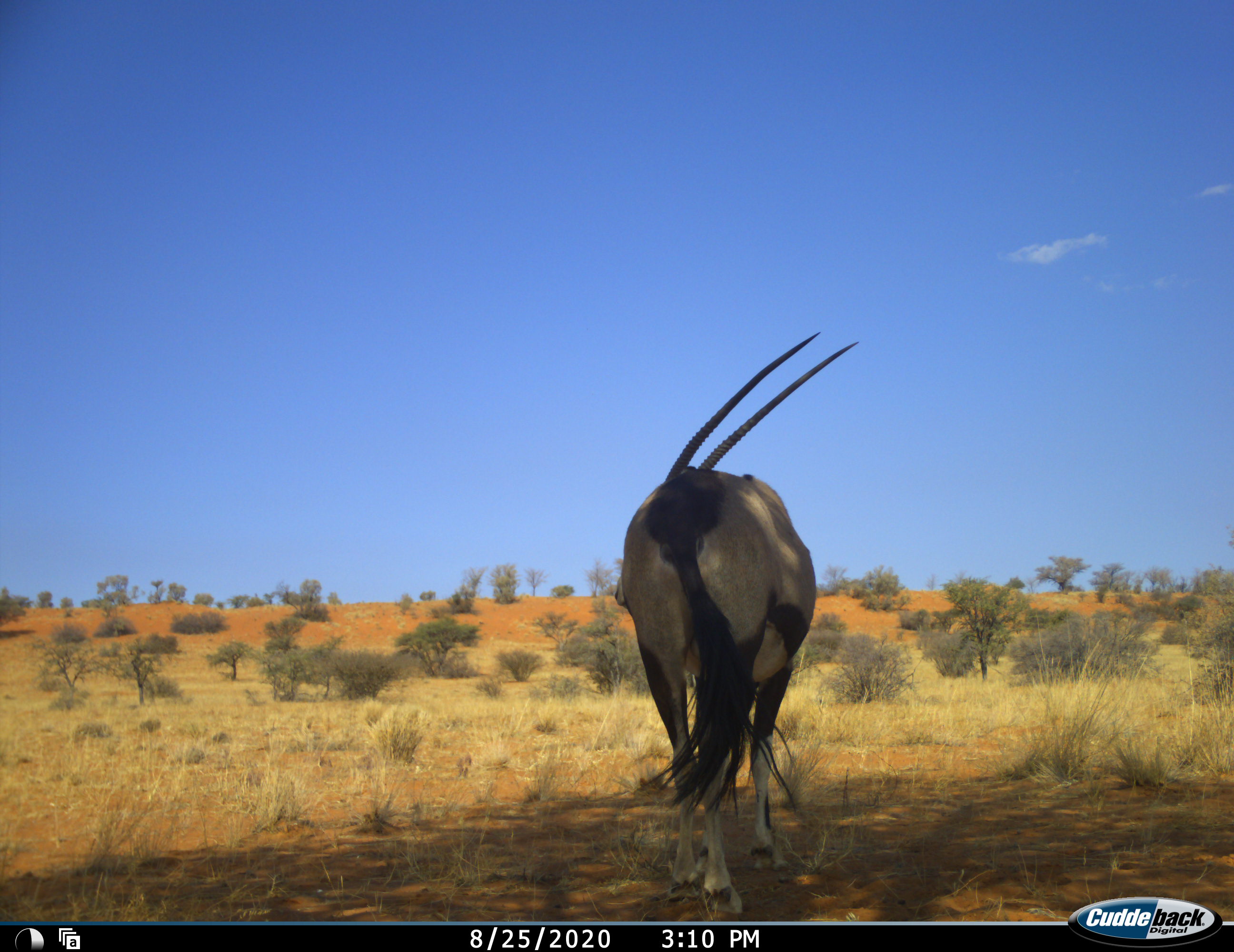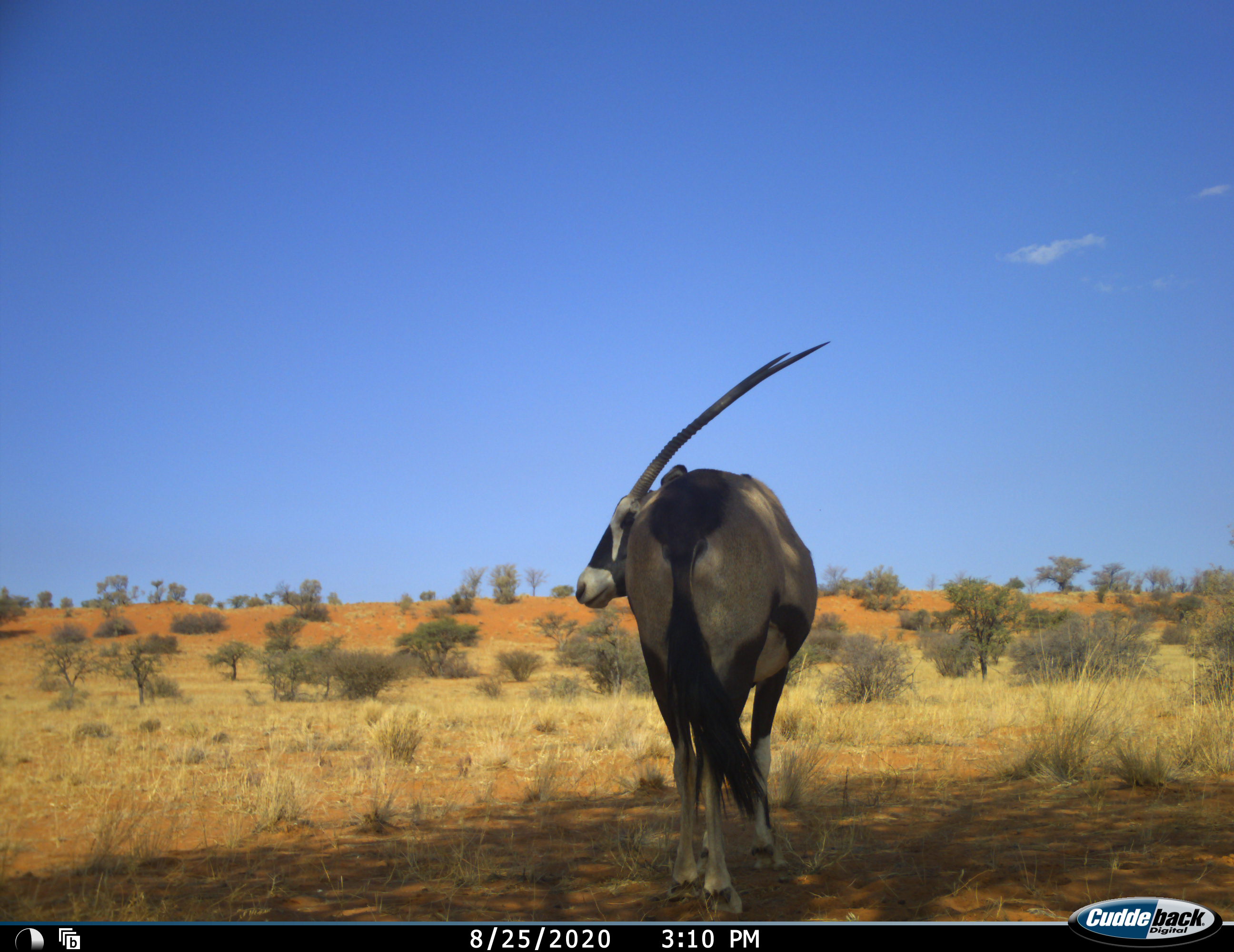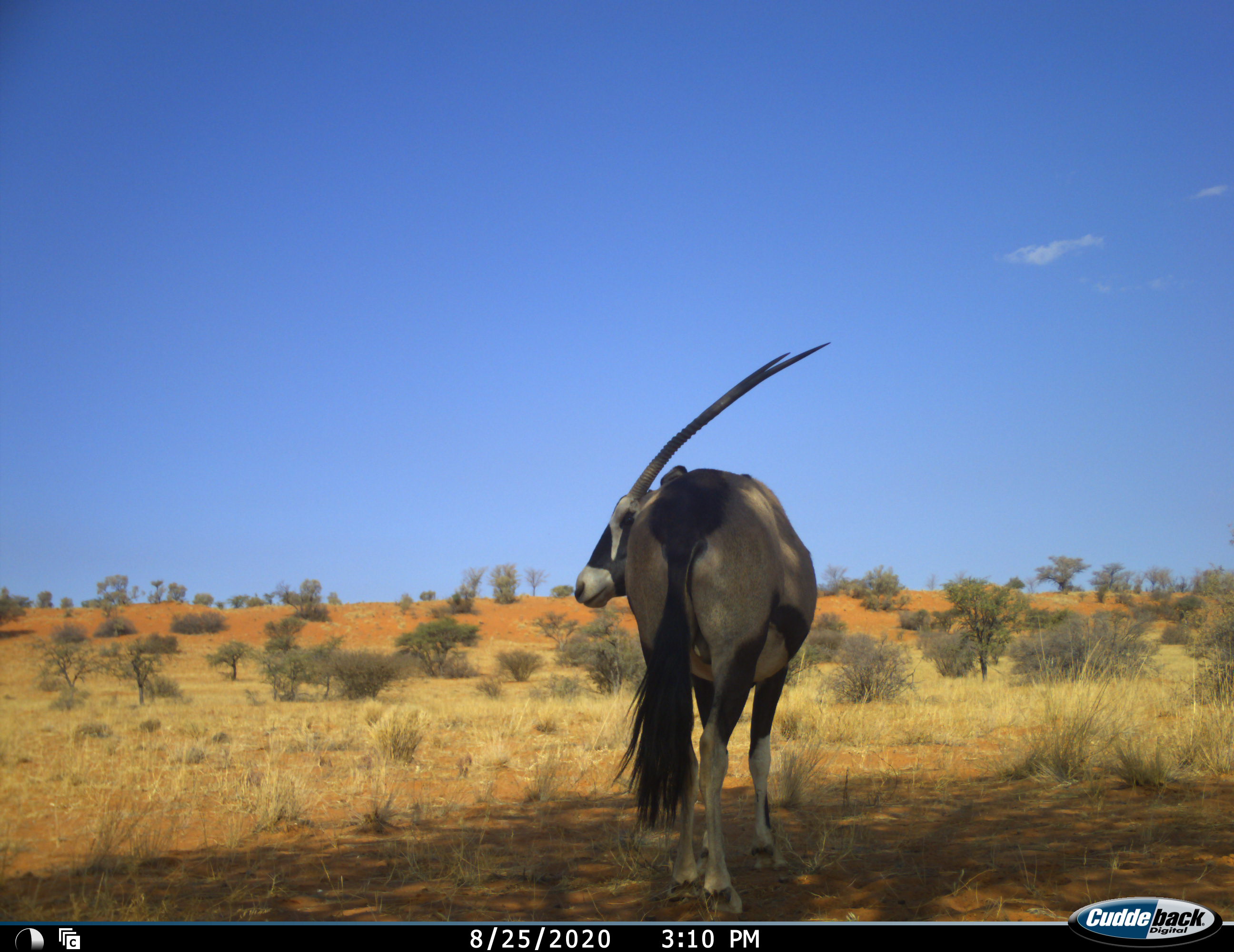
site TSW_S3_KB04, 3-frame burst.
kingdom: Animalia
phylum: Chordata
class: Mammalia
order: Artiodactyla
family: Bovidae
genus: Oryx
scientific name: Oryx gazella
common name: gemsbok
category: oryx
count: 1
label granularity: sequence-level